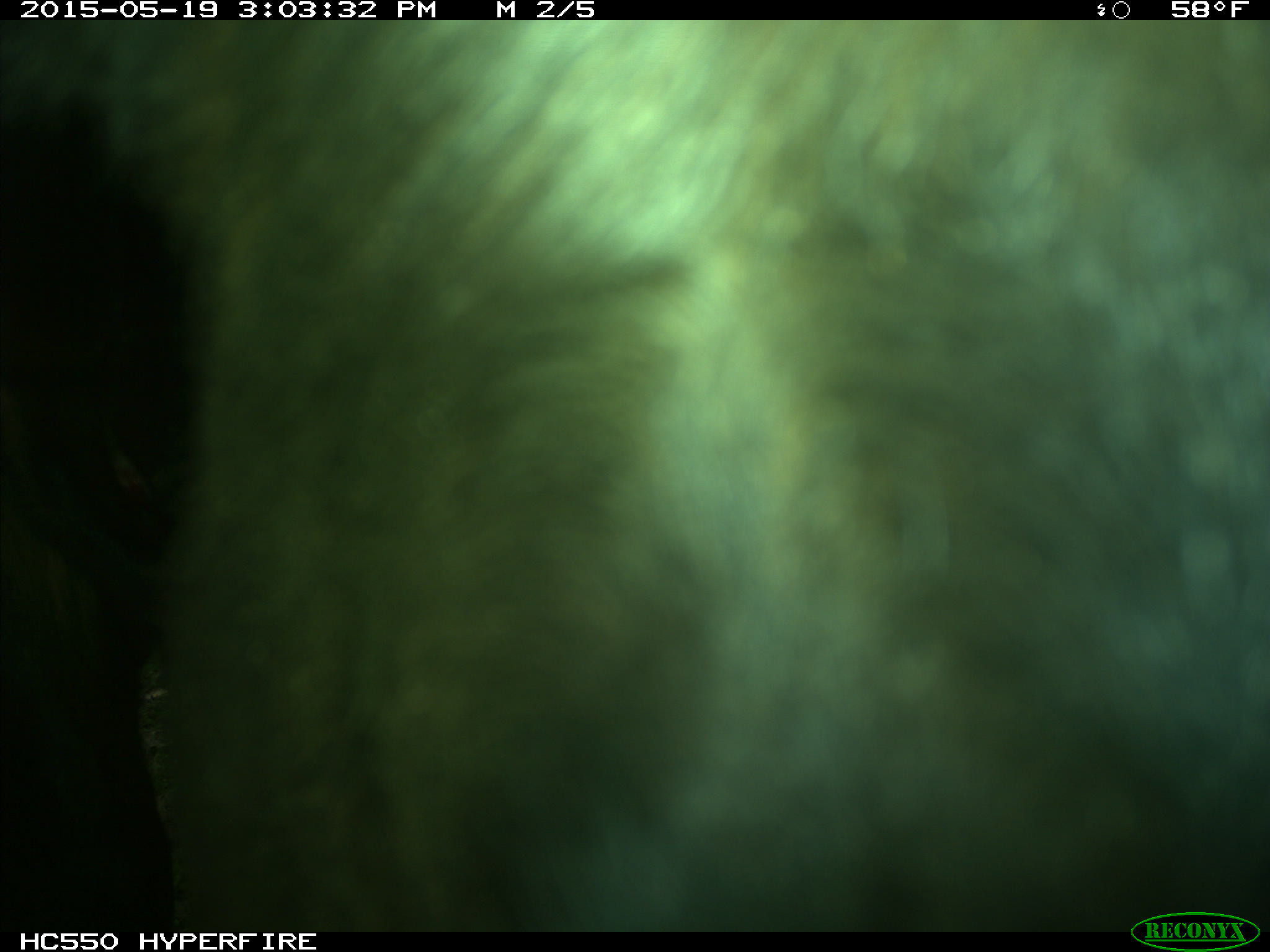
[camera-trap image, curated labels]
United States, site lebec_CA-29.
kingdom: Animalia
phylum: Chordata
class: Mammalia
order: Artiodactyla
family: Bovidae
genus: Bos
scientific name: Bos taurus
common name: domestic cow